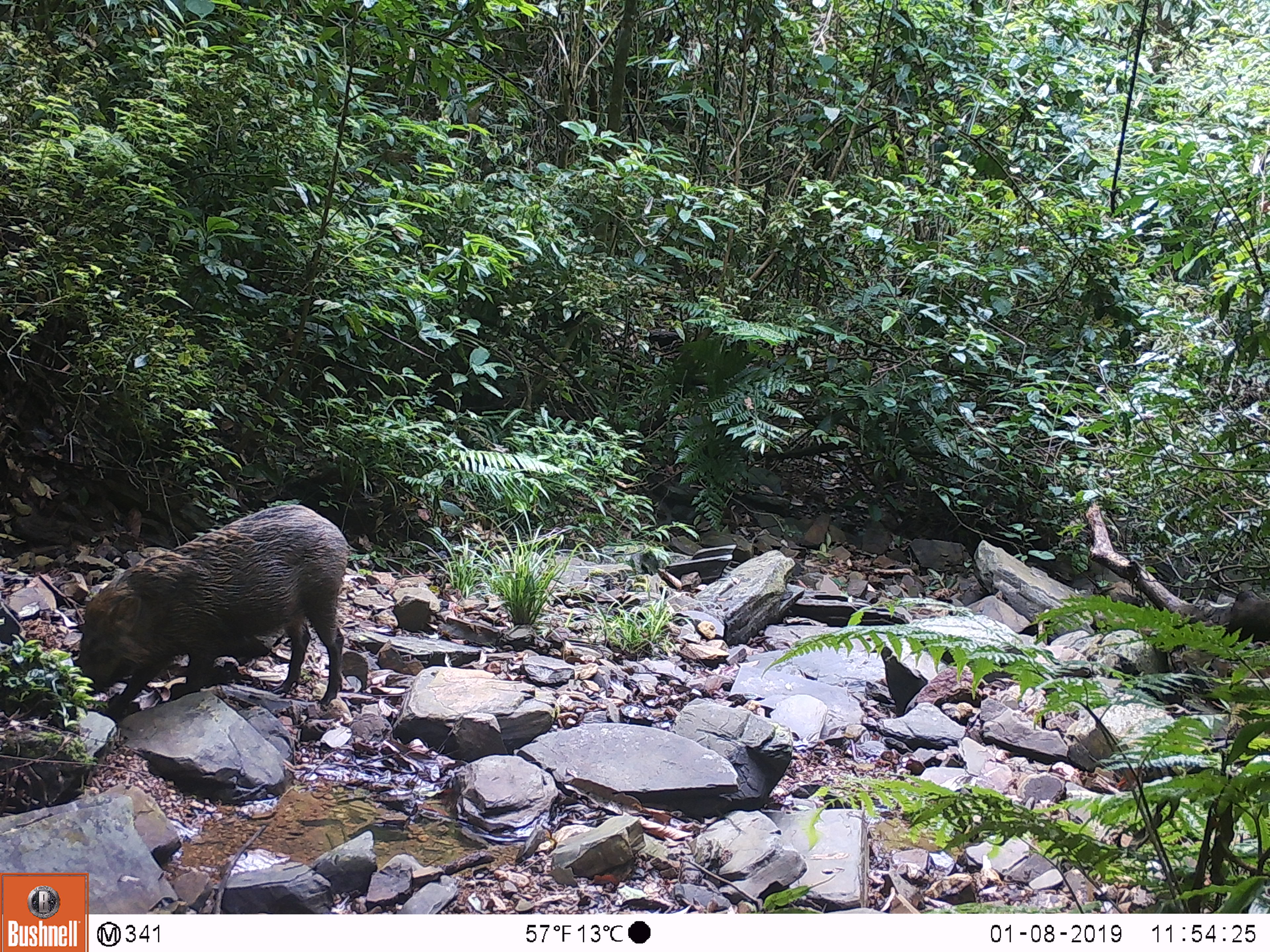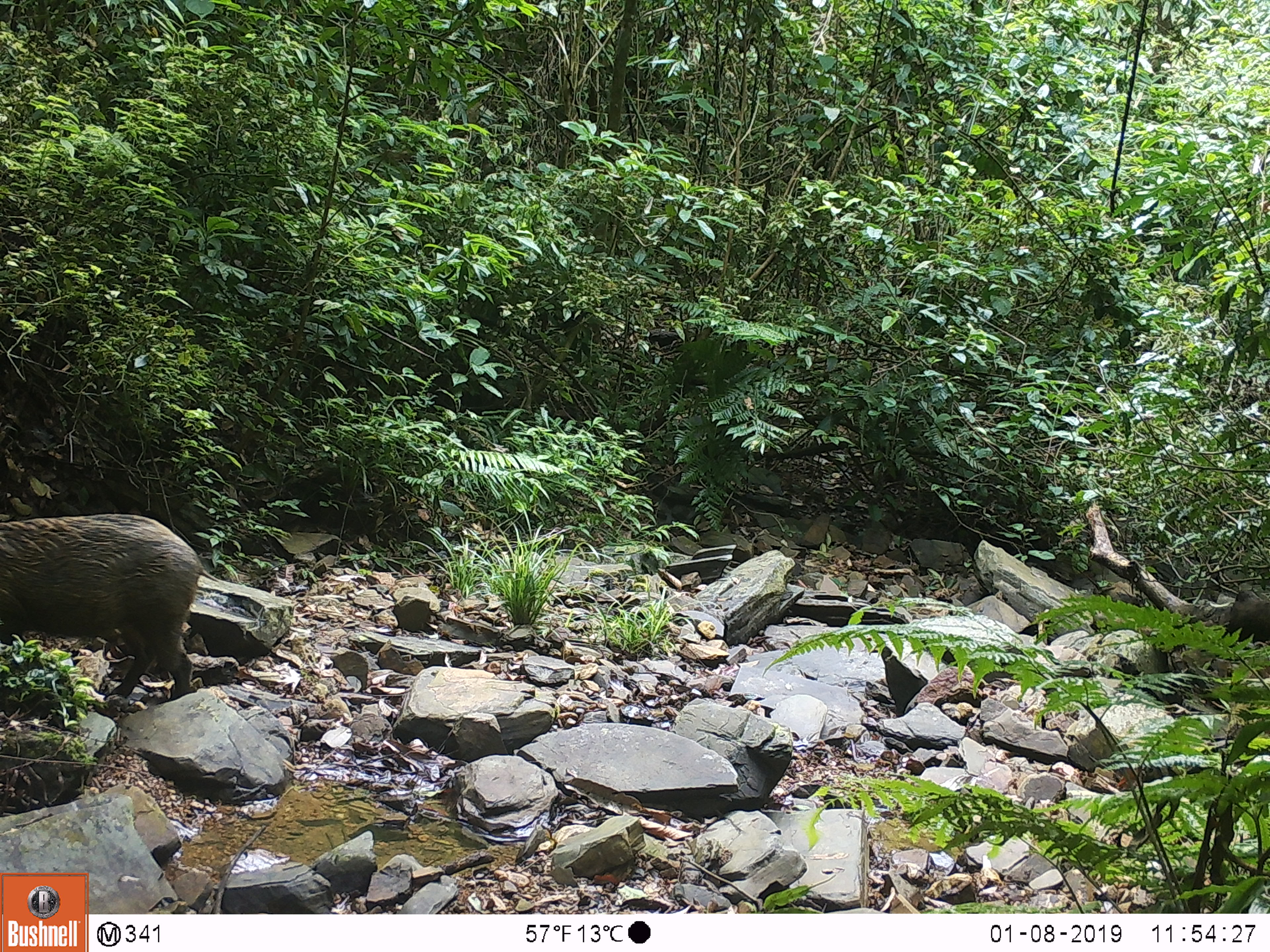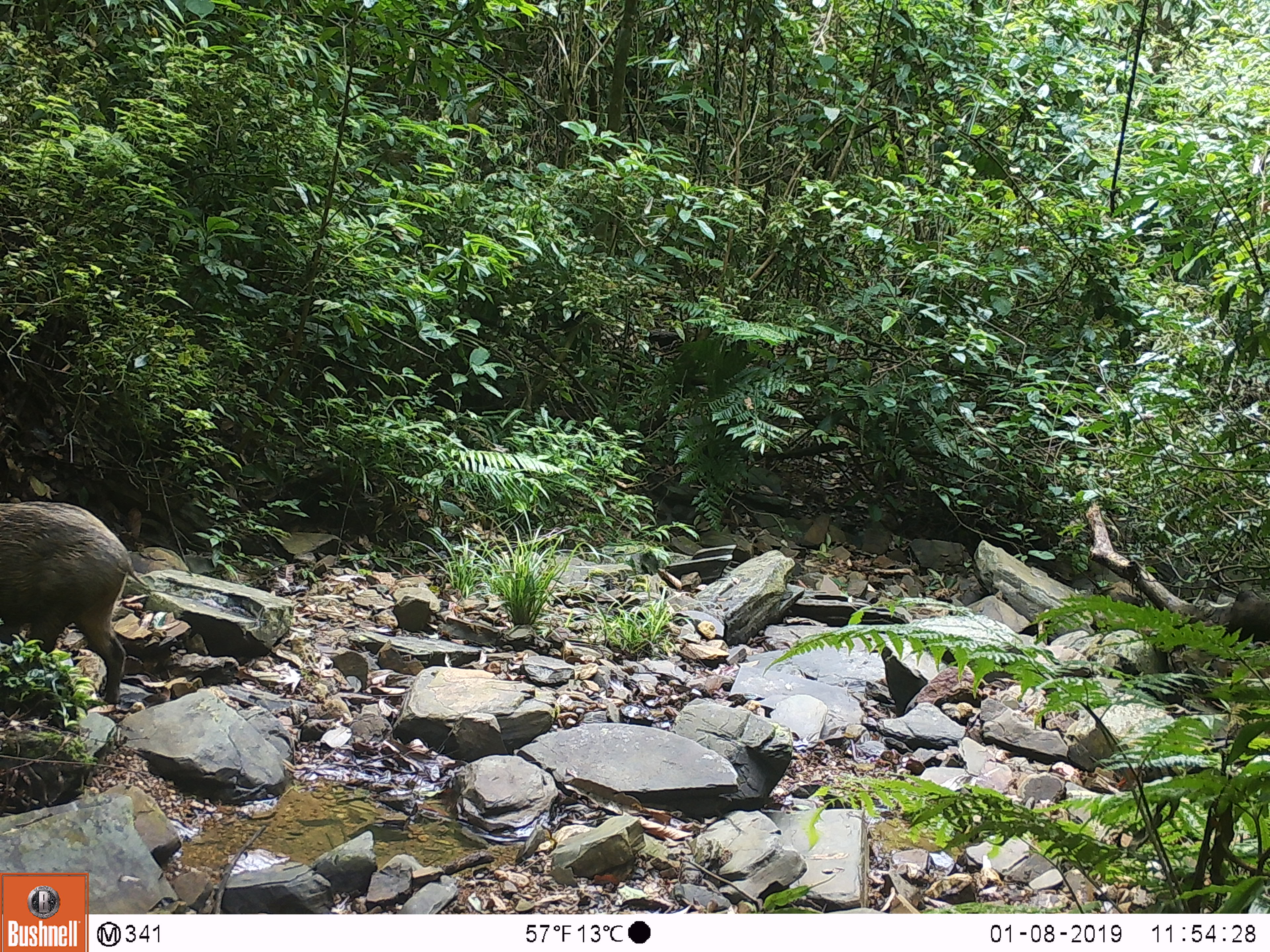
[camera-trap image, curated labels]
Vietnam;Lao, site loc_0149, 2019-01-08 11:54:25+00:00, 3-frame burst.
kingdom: Animalia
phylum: Chordata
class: Mammalia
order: Artiodactyla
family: Suidae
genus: Sus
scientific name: Sus scrofa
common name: eurasian wild pig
Eurasian wild pig (Sus scrofa). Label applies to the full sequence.